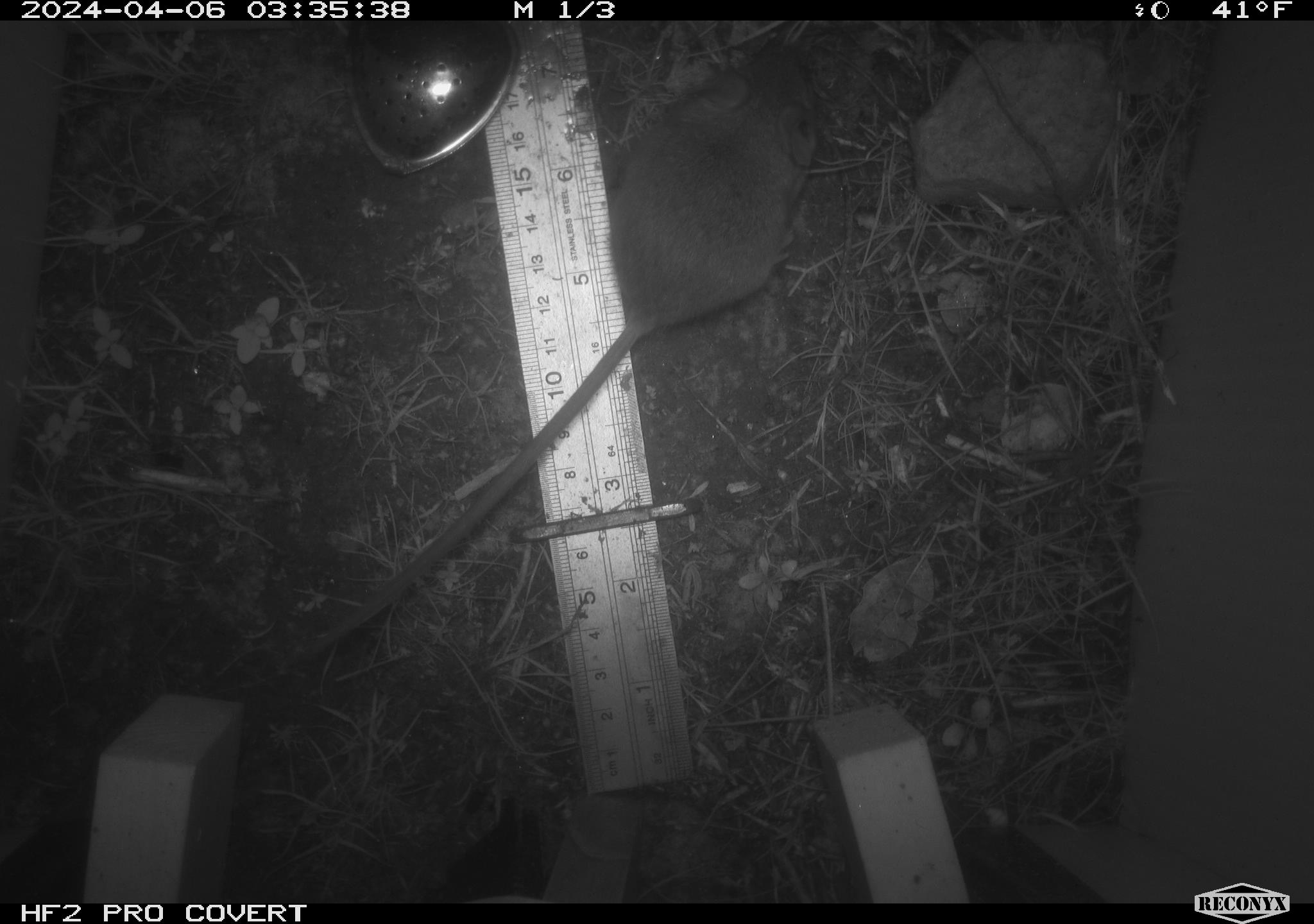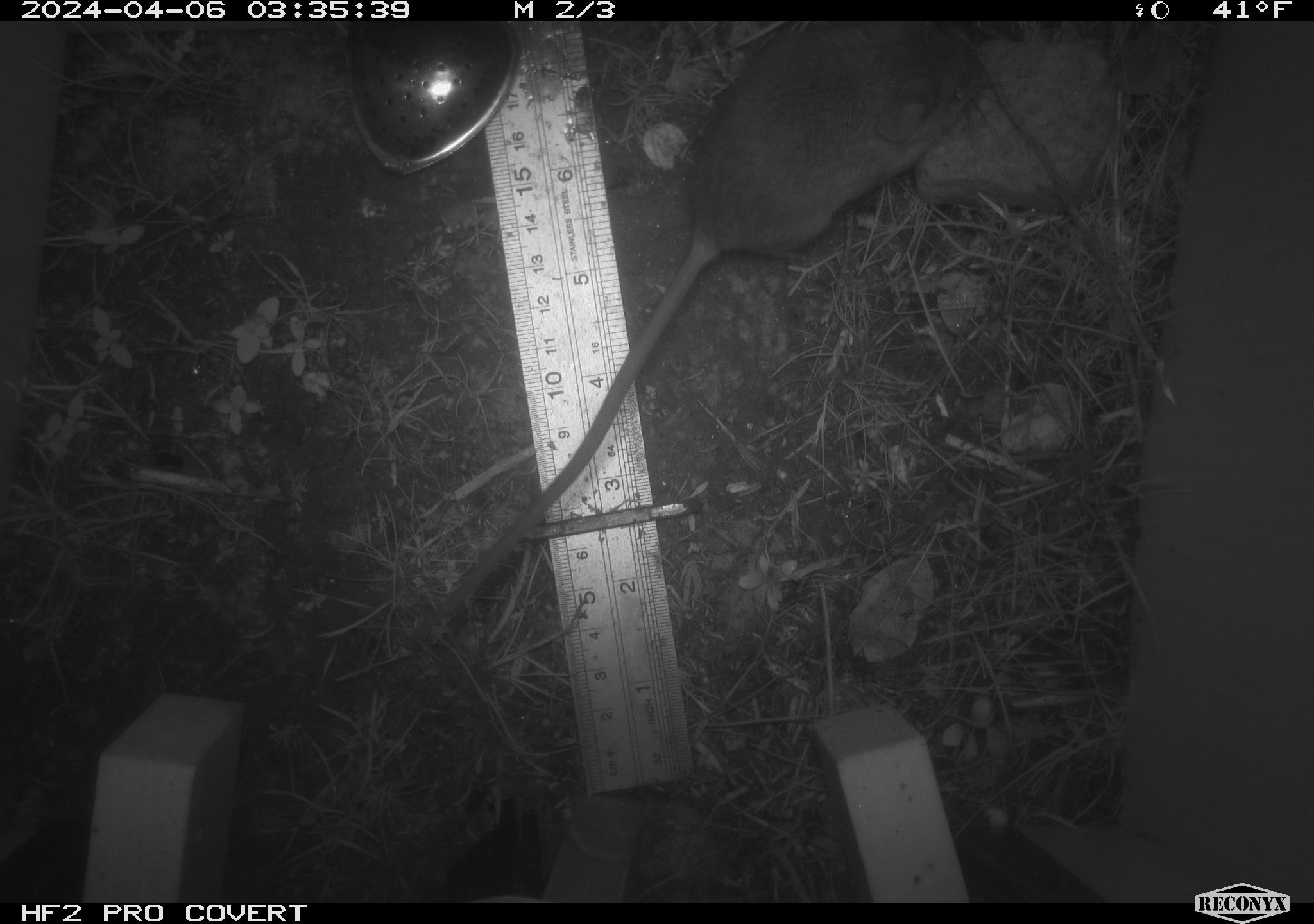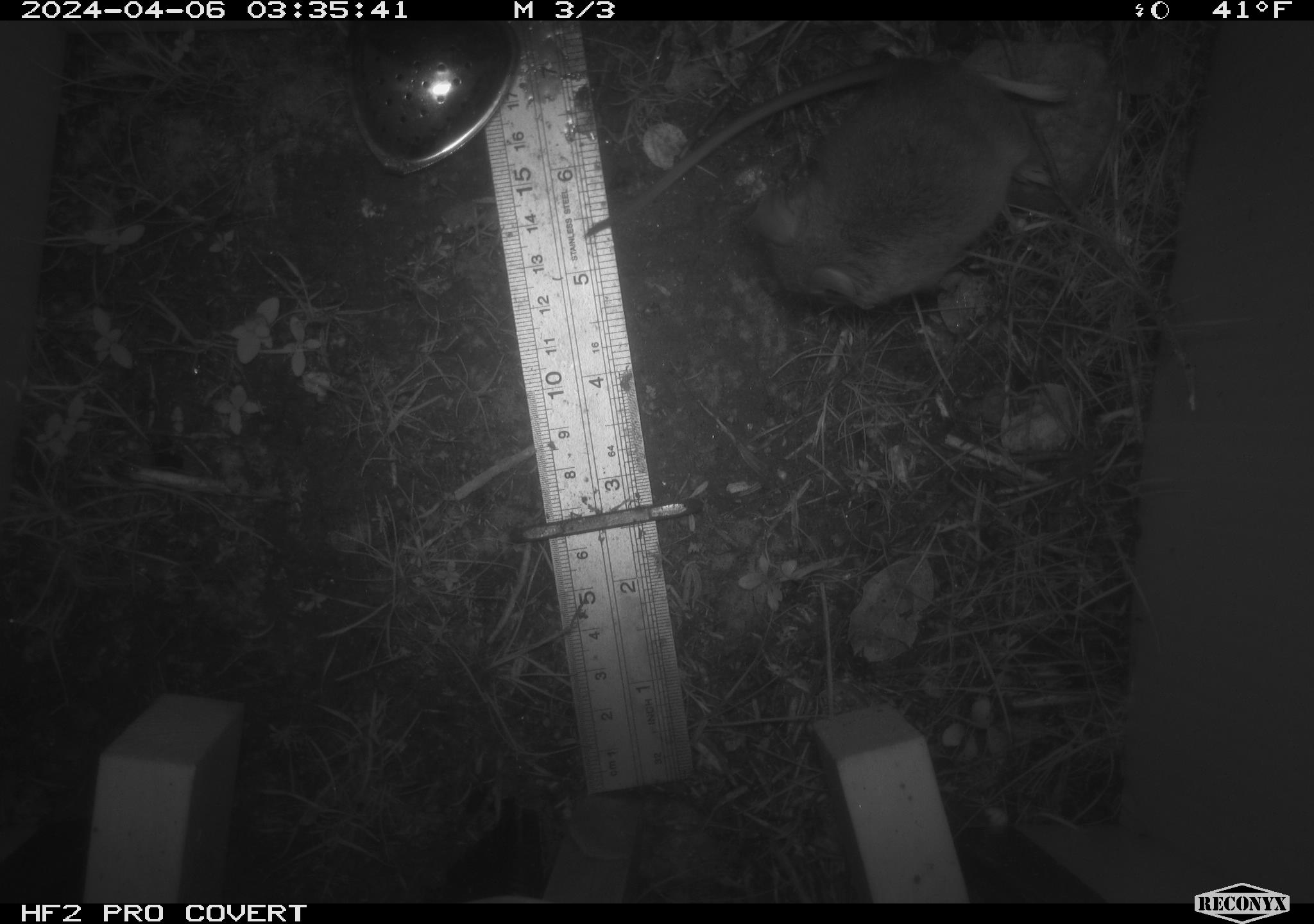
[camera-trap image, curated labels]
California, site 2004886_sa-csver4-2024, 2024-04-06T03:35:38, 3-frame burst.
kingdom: Animalia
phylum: Chordata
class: Mammalia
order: Rodentia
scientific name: Rodentia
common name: mouse species